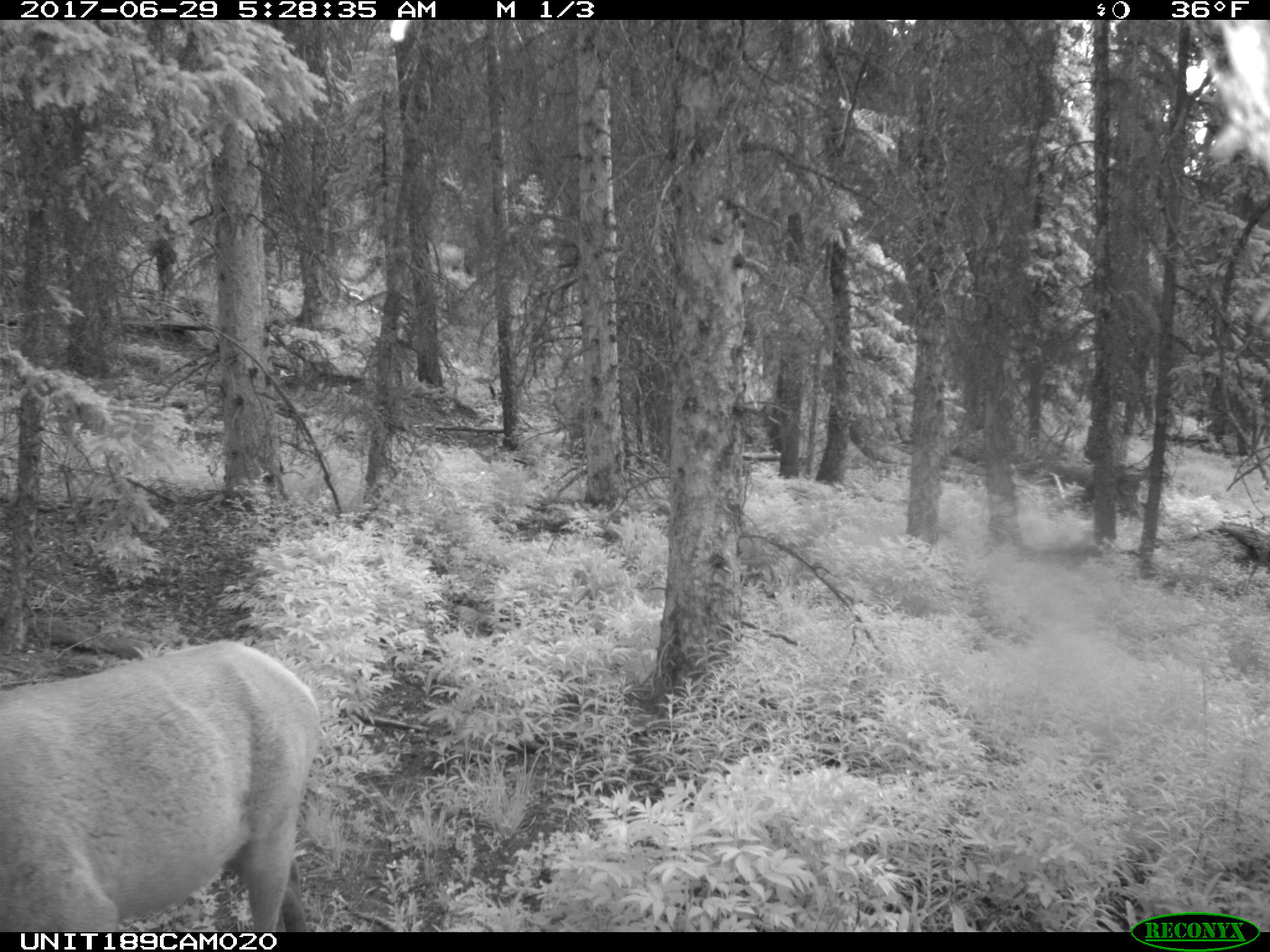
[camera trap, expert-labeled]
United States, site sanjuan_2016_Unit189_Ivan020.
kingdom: Animalia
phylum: Chordata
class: Mammalia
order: Artiodactyla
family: Cervidae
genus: Cervus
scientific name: Cervus elaphus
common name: red deer